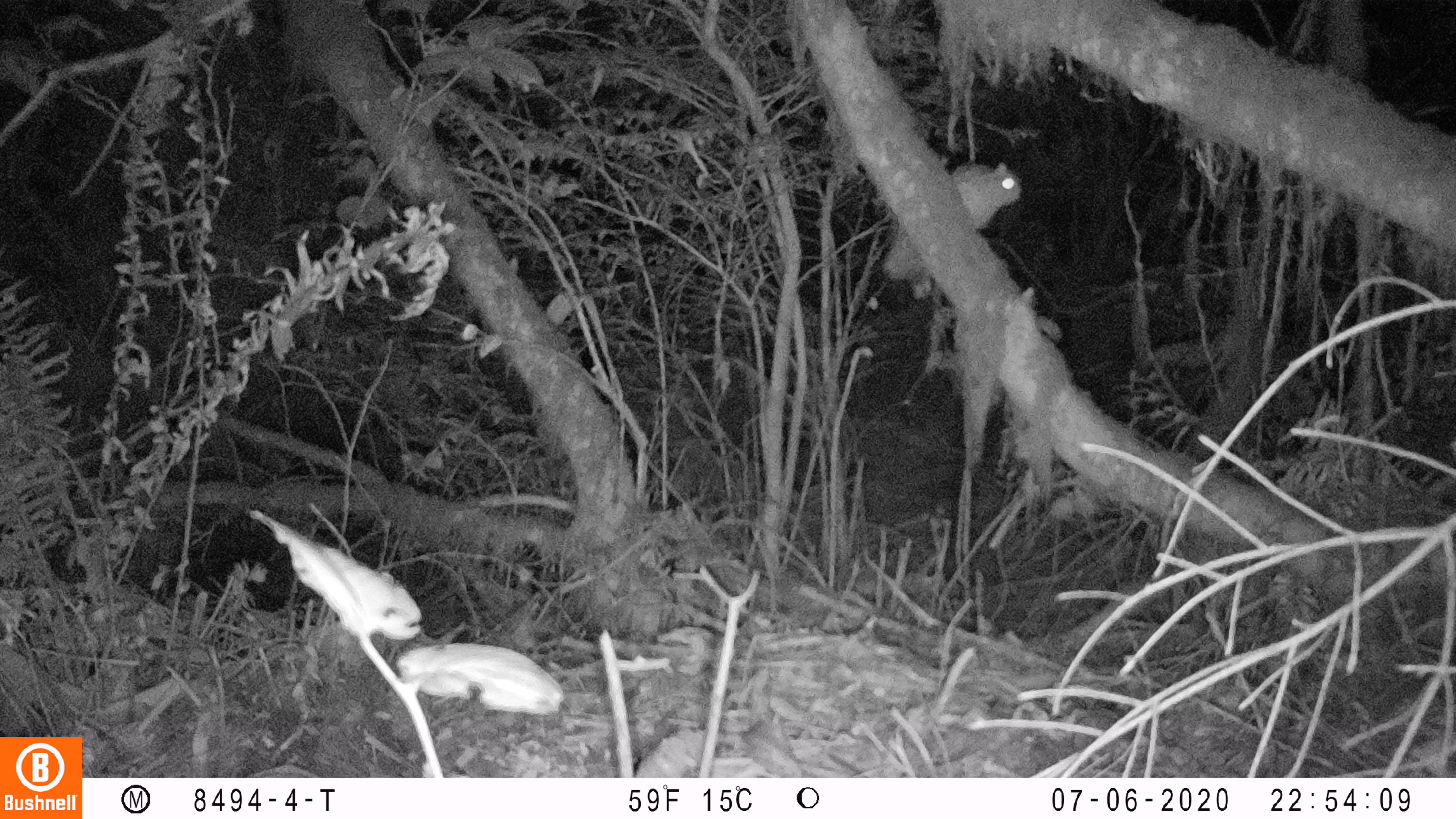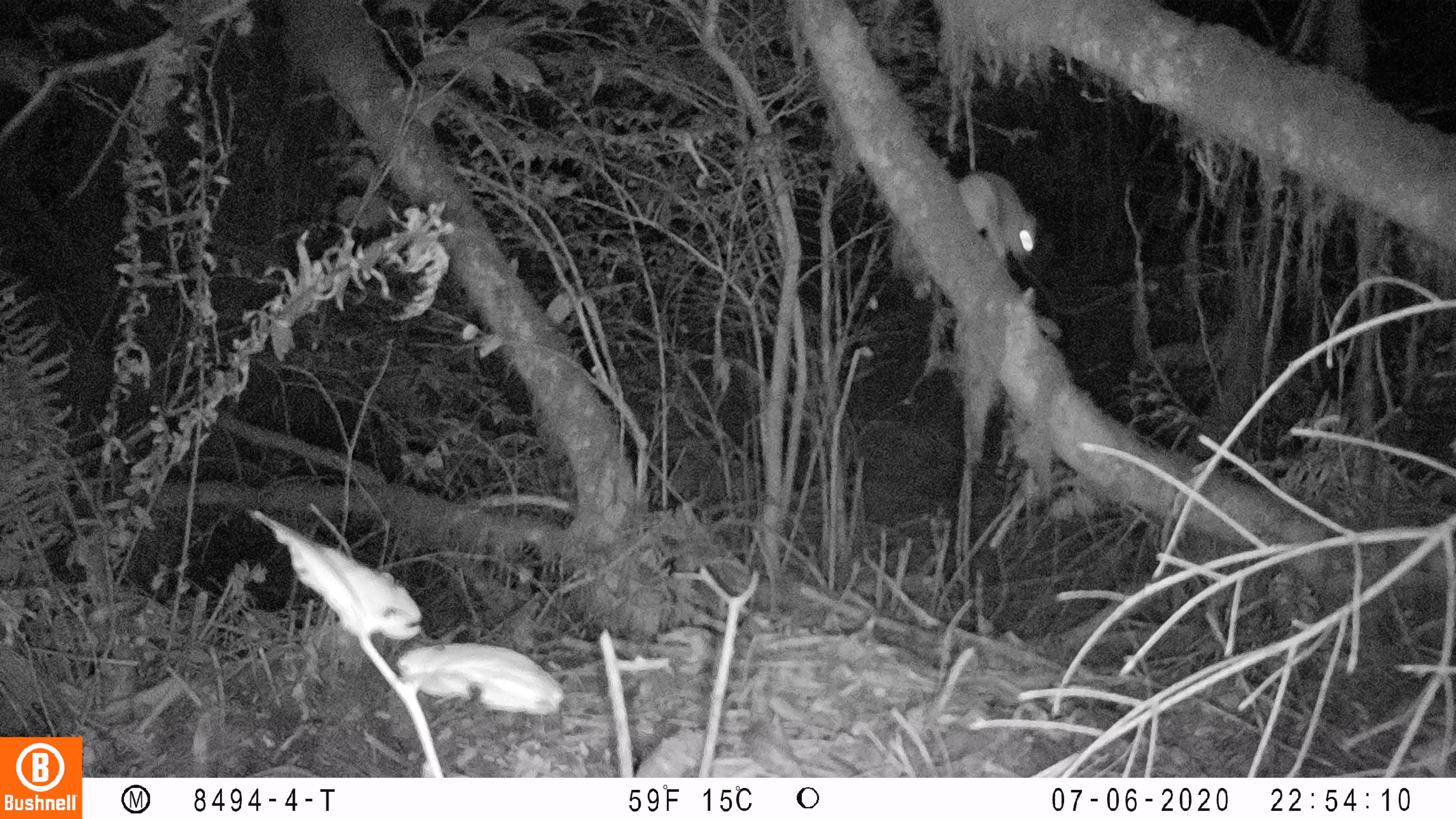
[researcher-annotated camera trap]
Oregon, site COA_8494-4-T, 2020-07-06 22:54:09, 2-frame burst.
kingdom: Animalia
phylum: Chordata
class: Mammalia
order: Rodentia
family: Sciuridae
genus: Glaucomys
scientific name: Glaucomys oregonensis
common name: humboldt's flying squirrel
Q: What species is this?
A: Humboldt's flying squirrel (Glaucomys oregonensis).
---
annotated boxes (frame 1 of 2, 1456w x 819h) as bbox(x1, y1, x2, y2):
humboldt's flying squirrel: bbox(950, 154, 1034, 245)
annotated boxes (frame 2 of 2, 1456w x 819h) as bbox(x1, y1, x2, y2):
humboldt's flying squirrel: bbox(953, 165, 1044, 273)